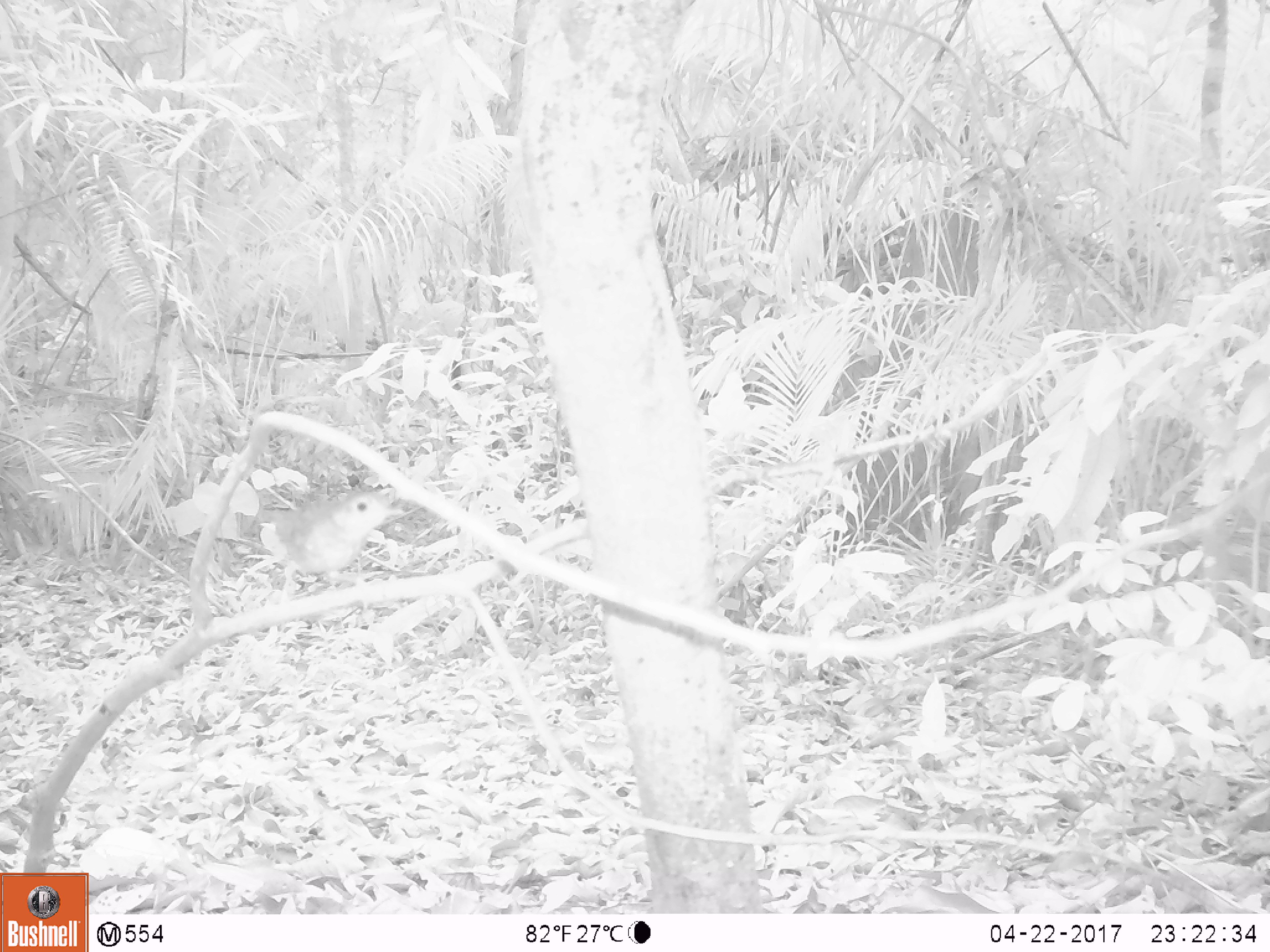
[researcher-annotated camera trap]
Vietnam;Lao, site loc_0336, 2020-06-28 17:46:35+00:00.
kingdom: Animalia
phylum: Chordata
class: Aves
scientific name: Aves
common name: bird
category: unidentified bird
Unidentified bird (bird) (Aves). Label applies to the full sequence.